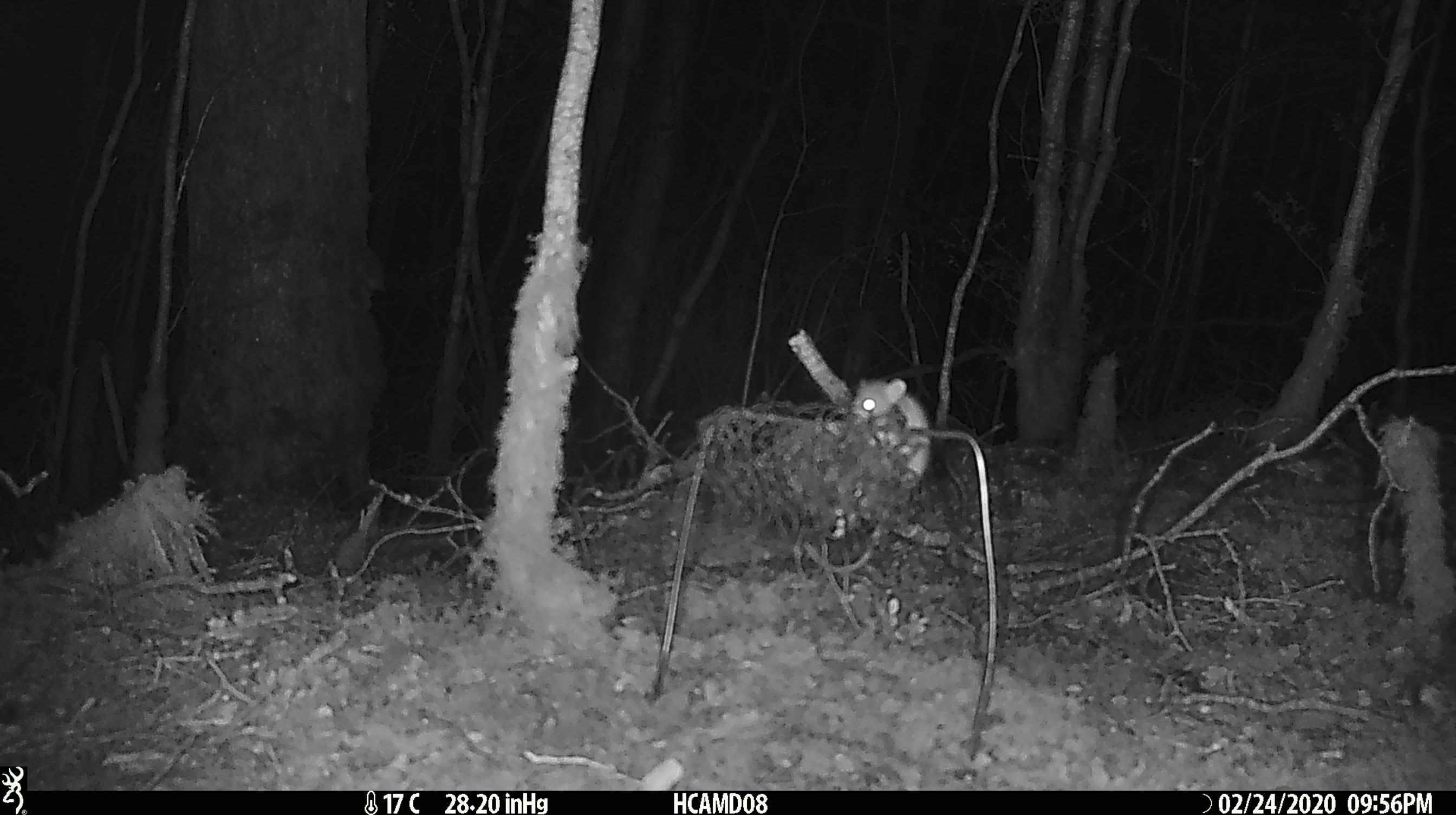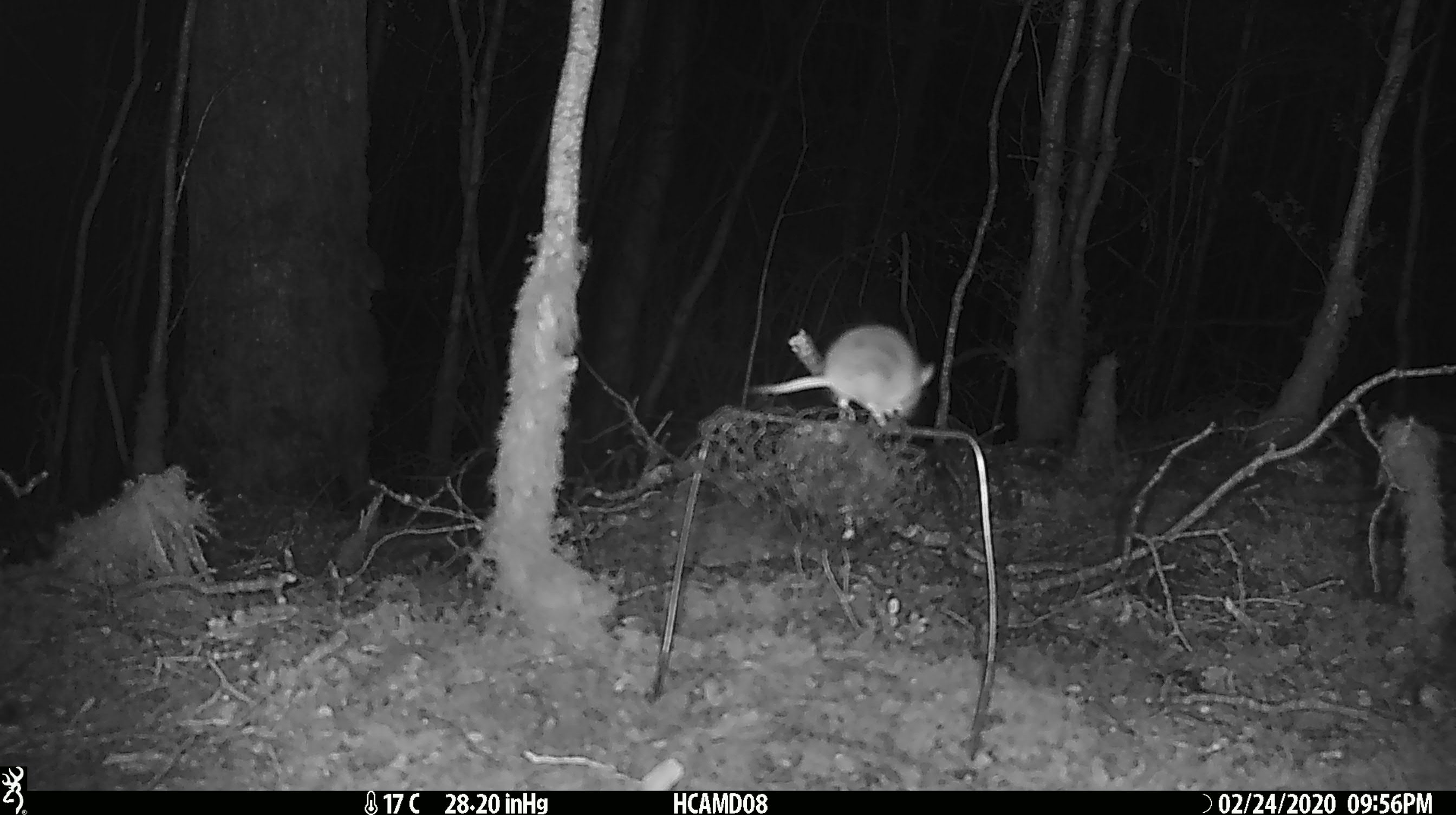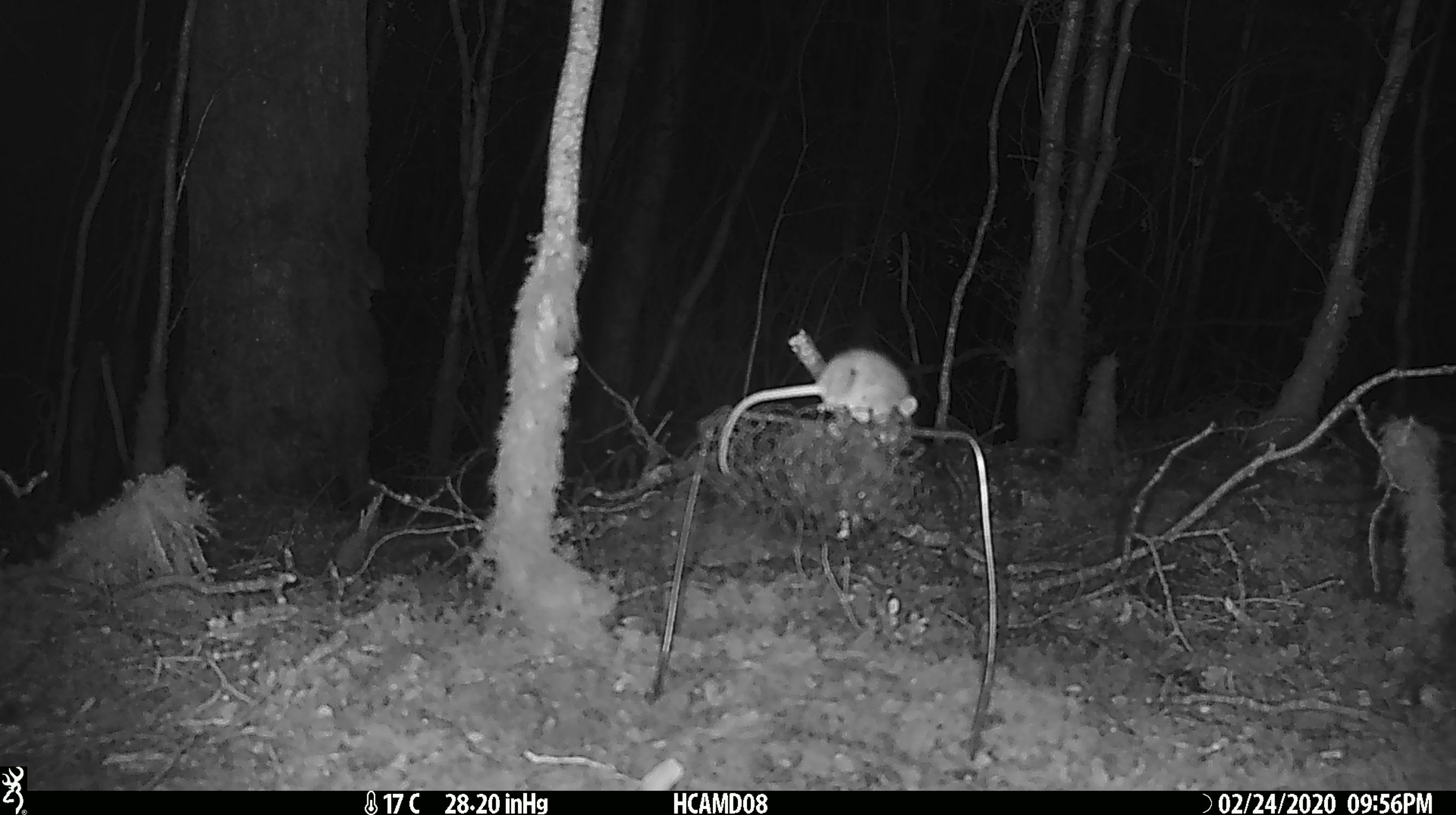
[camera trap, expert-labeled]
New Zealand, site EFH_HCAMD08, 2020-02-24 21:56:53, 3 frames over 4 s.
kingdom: Animalia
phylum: Chordata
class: Mammalia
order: Rodentia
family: Muridae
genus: Mus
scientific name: Mus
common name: mouse